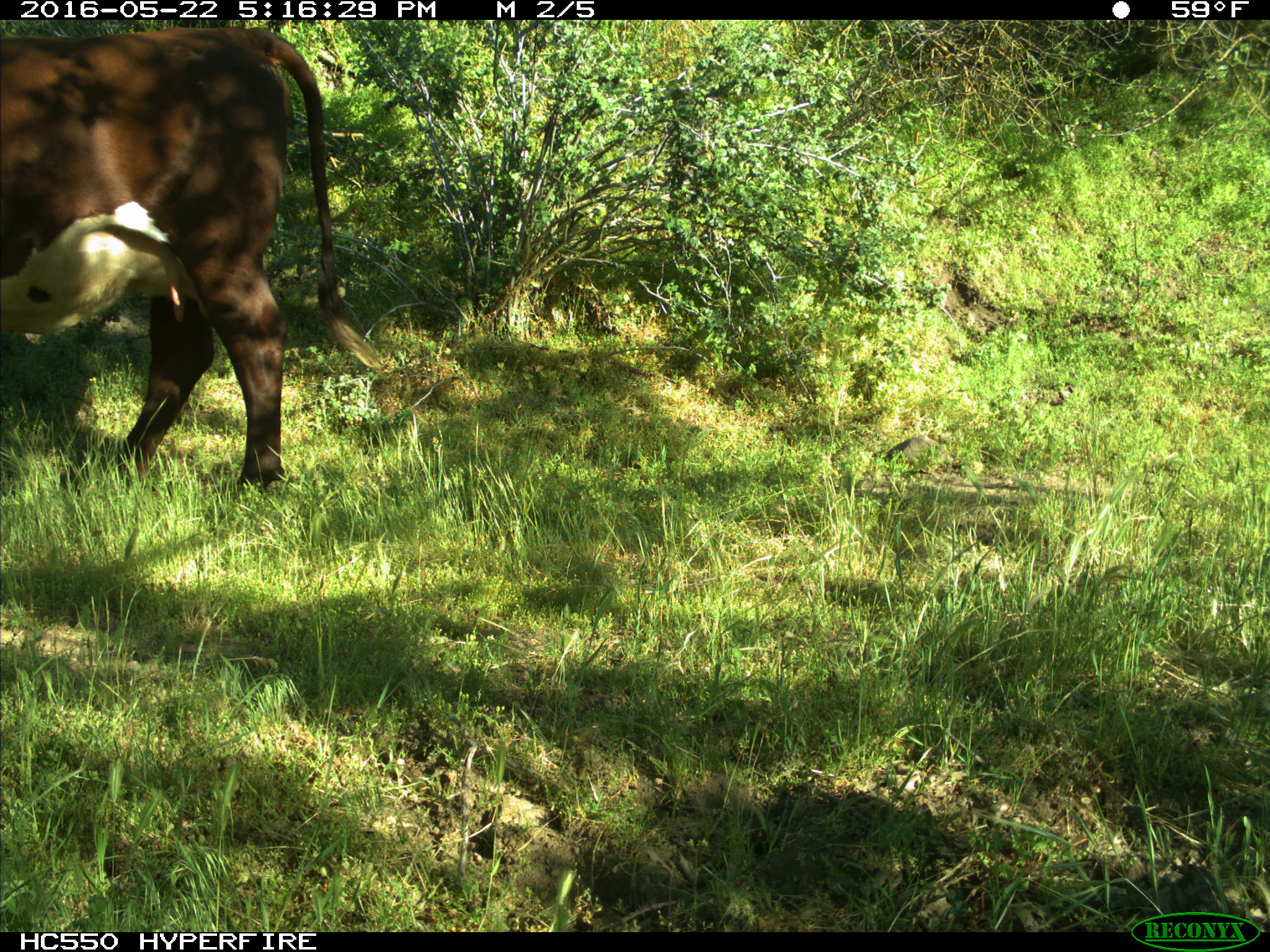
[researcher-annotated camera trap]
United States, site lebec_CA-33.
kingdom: Animalia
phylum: Chordata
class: Mammalia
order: Artiodactyla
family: Bovidae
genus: Bos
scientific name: Bos taurus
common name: domestic cow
Bos taurus (domestic cow).